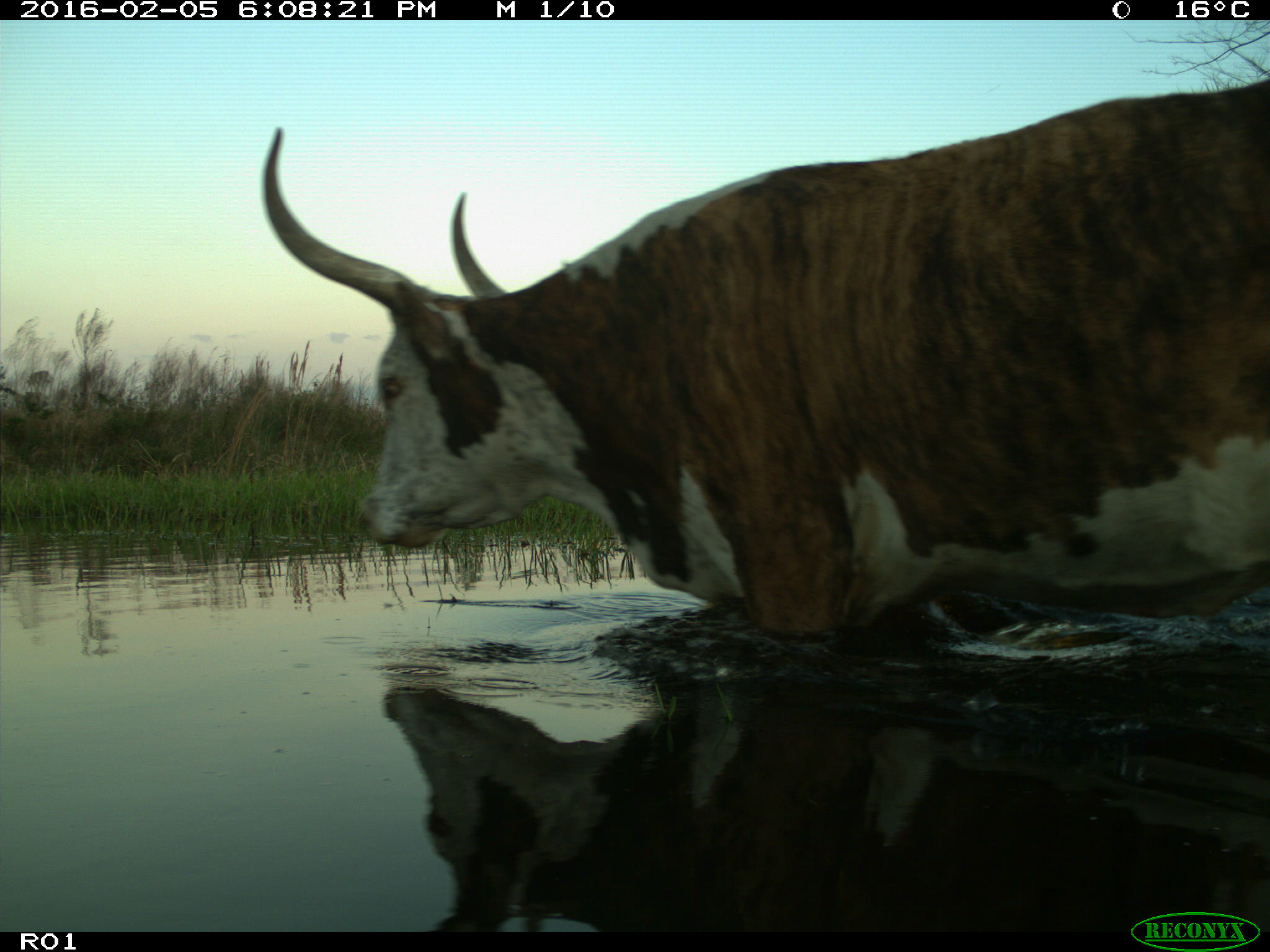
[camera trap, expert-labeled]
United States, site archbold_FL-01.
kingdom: Animalia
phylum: Chordata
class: Mammalia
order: Artiodactyla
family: Bovidae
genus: Bos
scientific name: Bos taurus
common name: domestic cow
Bos taurus (domestic cow).